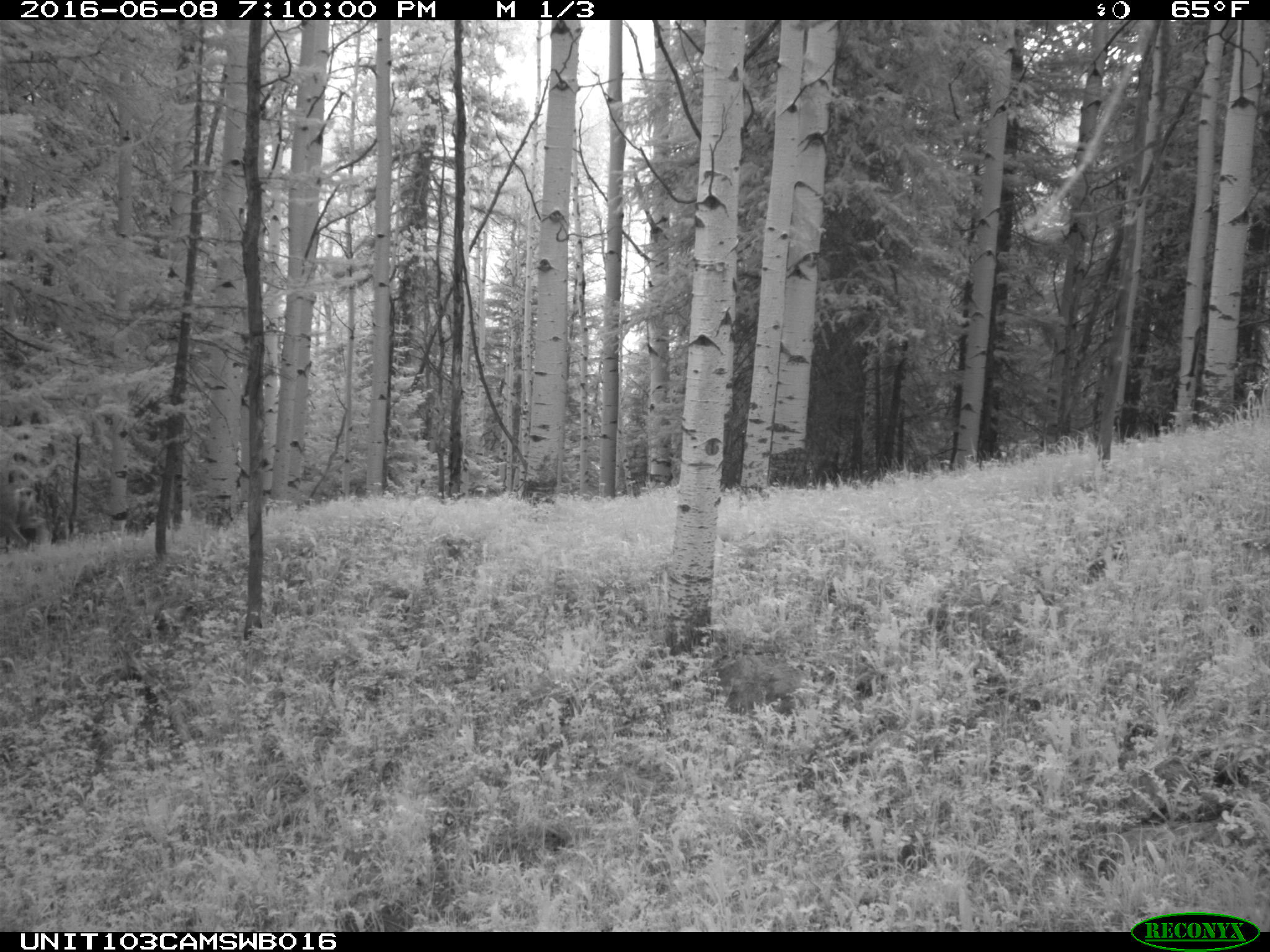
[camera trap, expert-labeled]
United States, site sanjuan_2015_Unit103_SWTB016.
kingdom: Animalia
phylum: Chordata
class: Mammalia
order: Artiodactyla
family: Cervidae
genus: Odocoileus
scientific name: Odocoileus hemionus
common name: mule deer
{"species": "Odocoileus hemionus (mule deer)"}